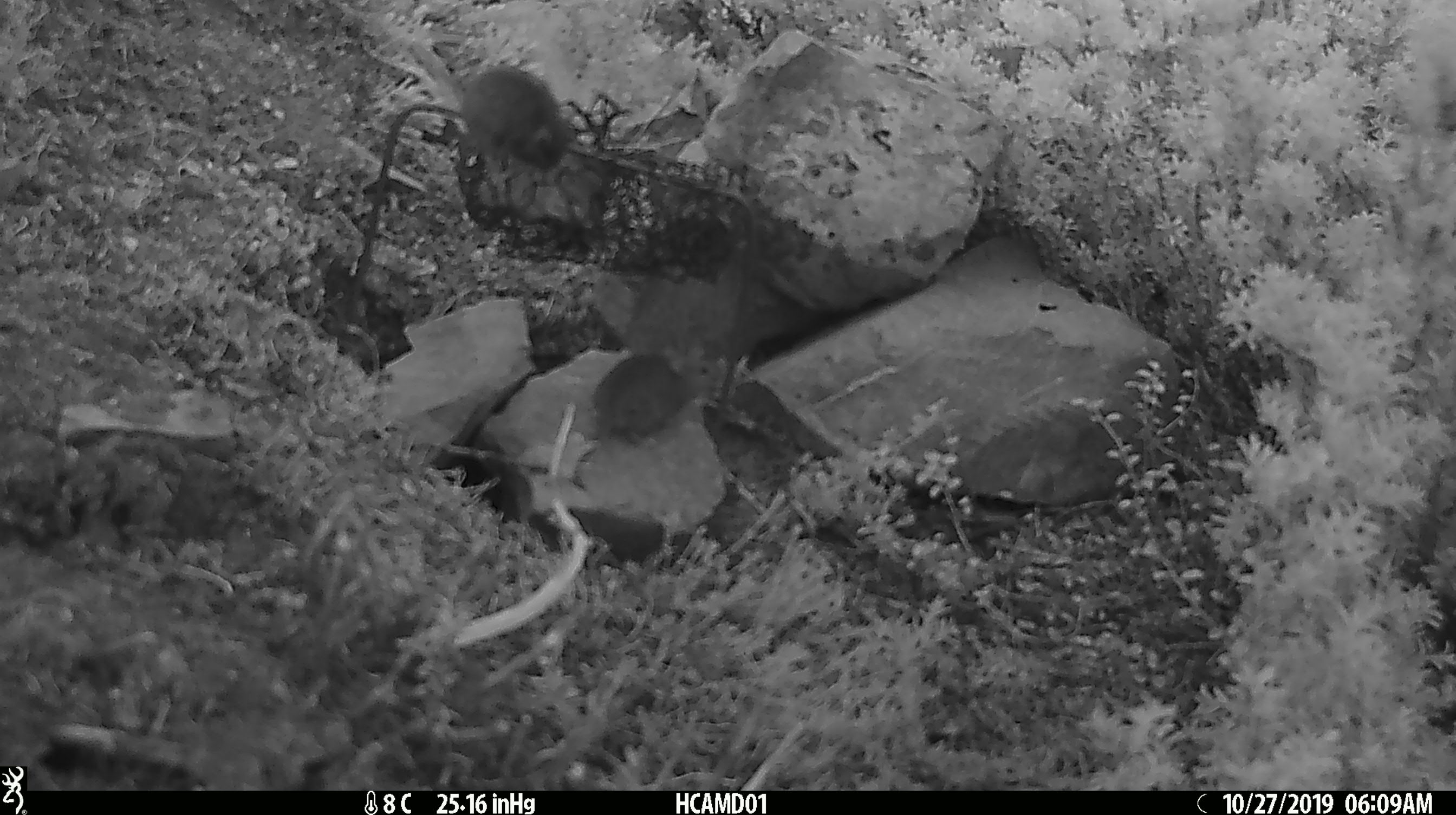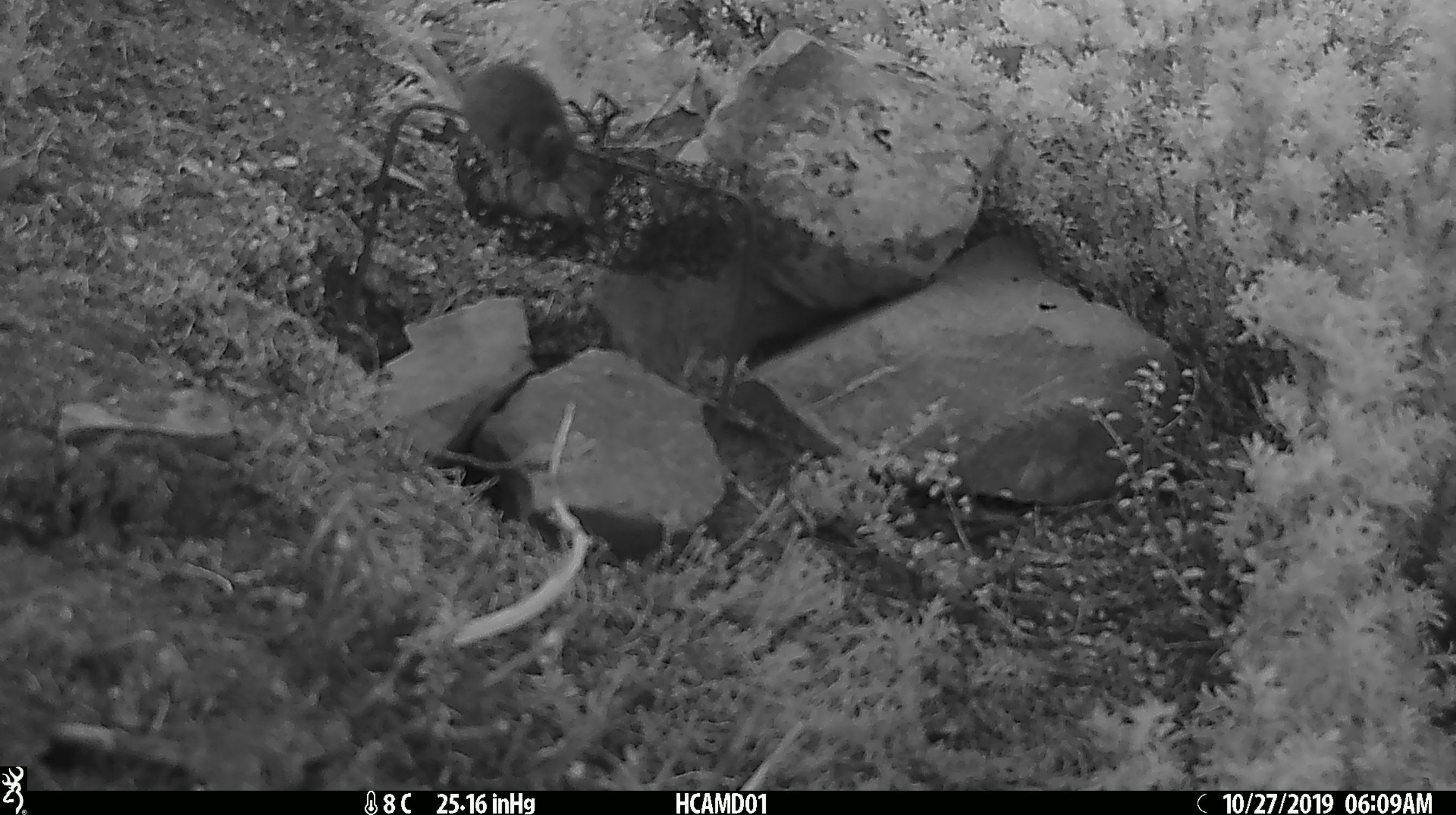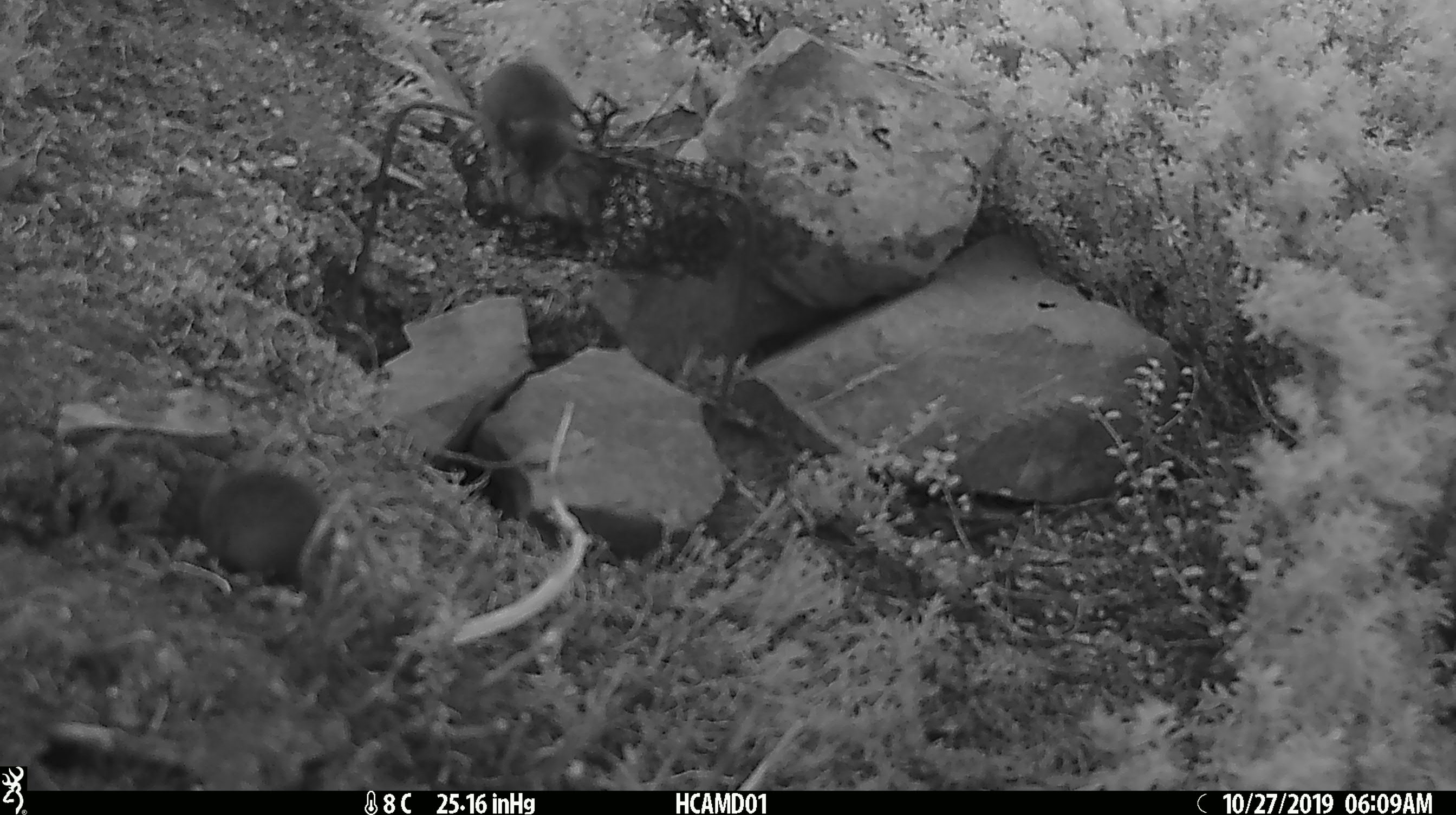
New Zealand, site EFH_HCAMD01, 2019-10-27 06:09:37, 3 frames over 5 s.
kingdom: Animalia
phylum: Chordata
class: Mammalia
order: Rodentia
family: Muridae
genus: Mus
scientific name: Mus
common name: mouse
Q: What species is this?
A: Mouse (Mus).